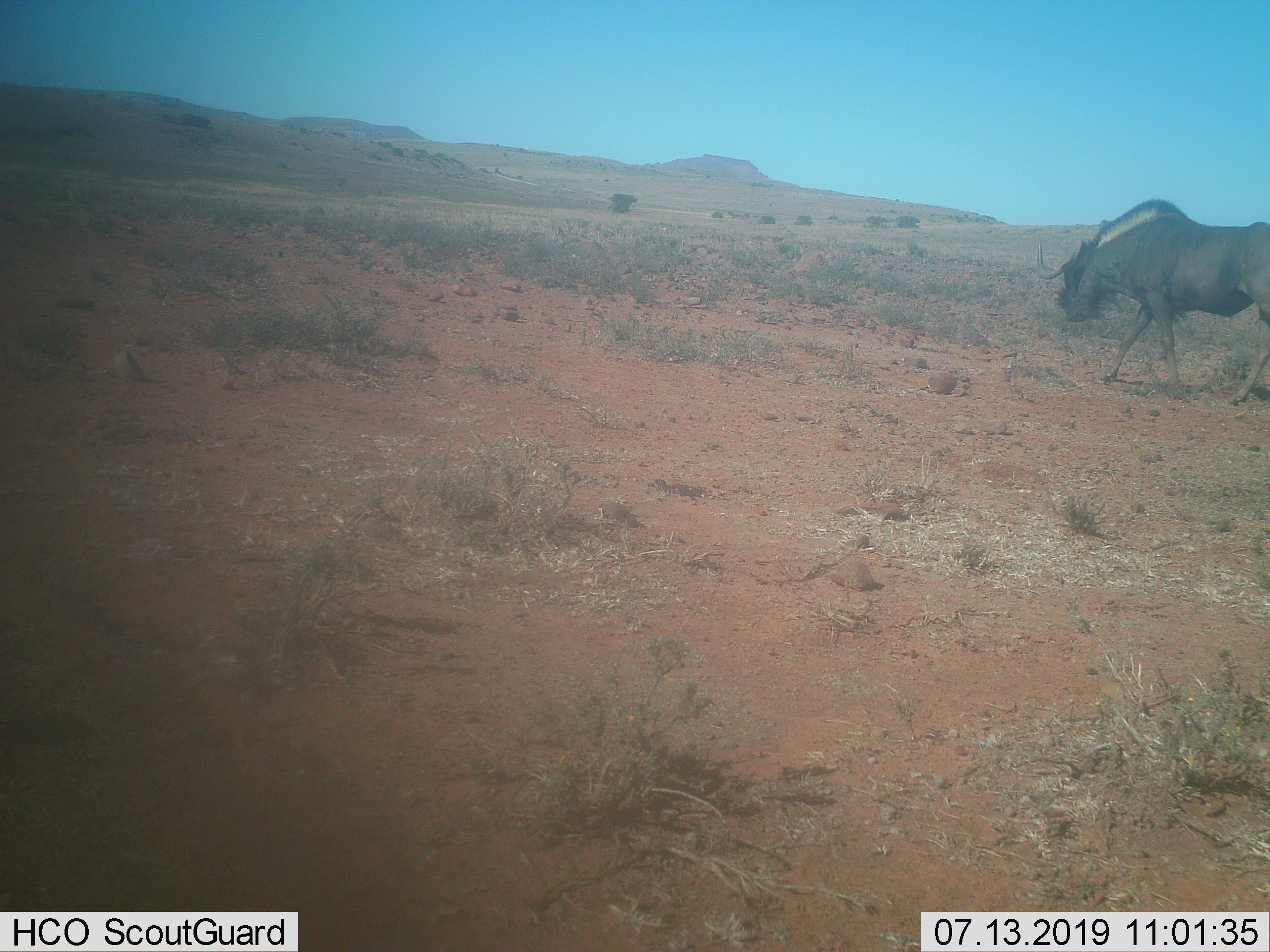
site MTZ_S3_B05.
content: unidentified animal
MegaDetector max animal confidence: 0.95